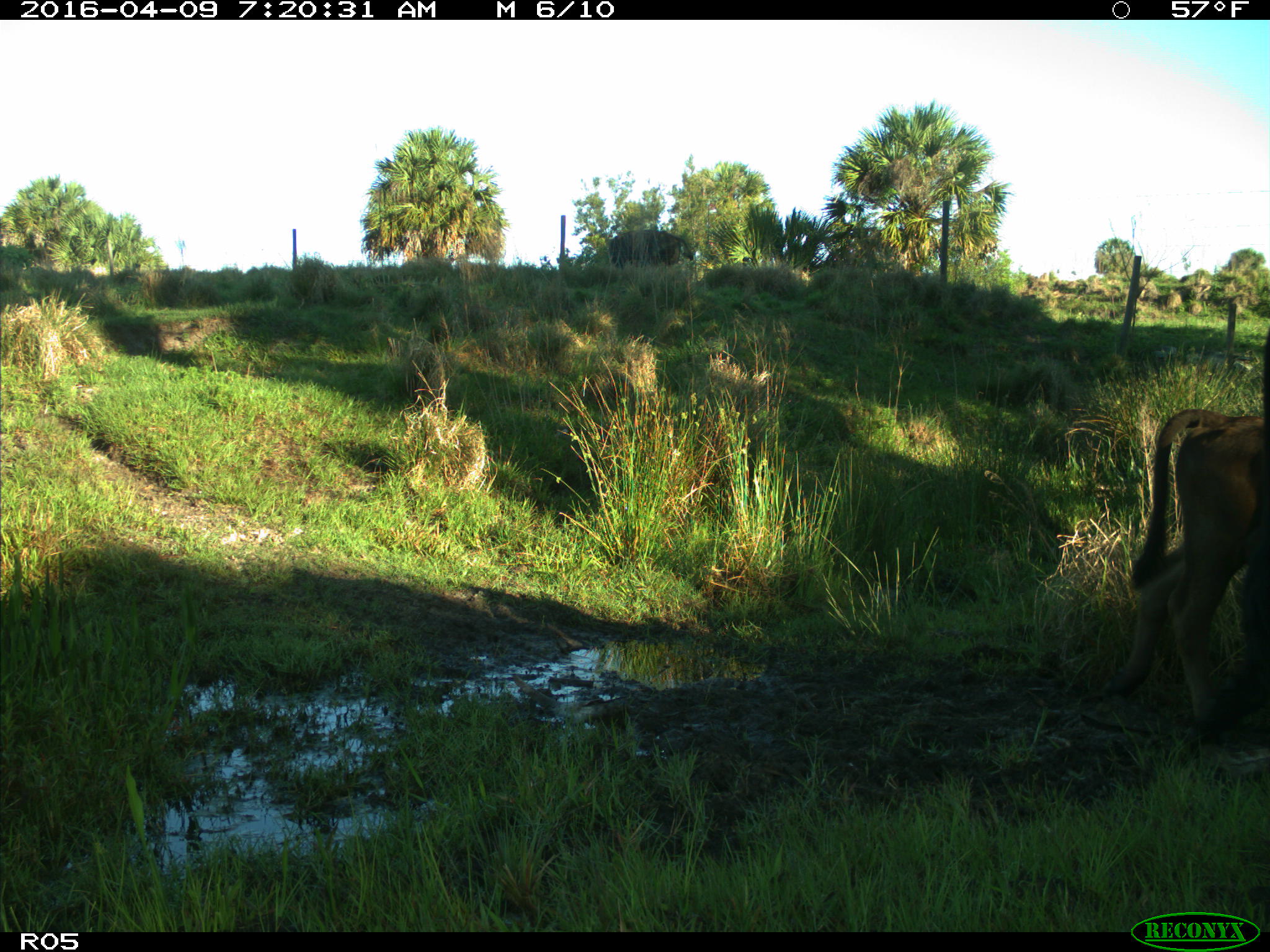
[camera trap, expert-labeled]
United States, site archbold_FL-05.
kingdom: Animalia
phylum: Chordata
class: Mammalia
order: Artiodactyla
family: Bovidae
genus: Bos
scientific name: Bos taurus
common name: domestic cow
Bos taurus (domestic cow).